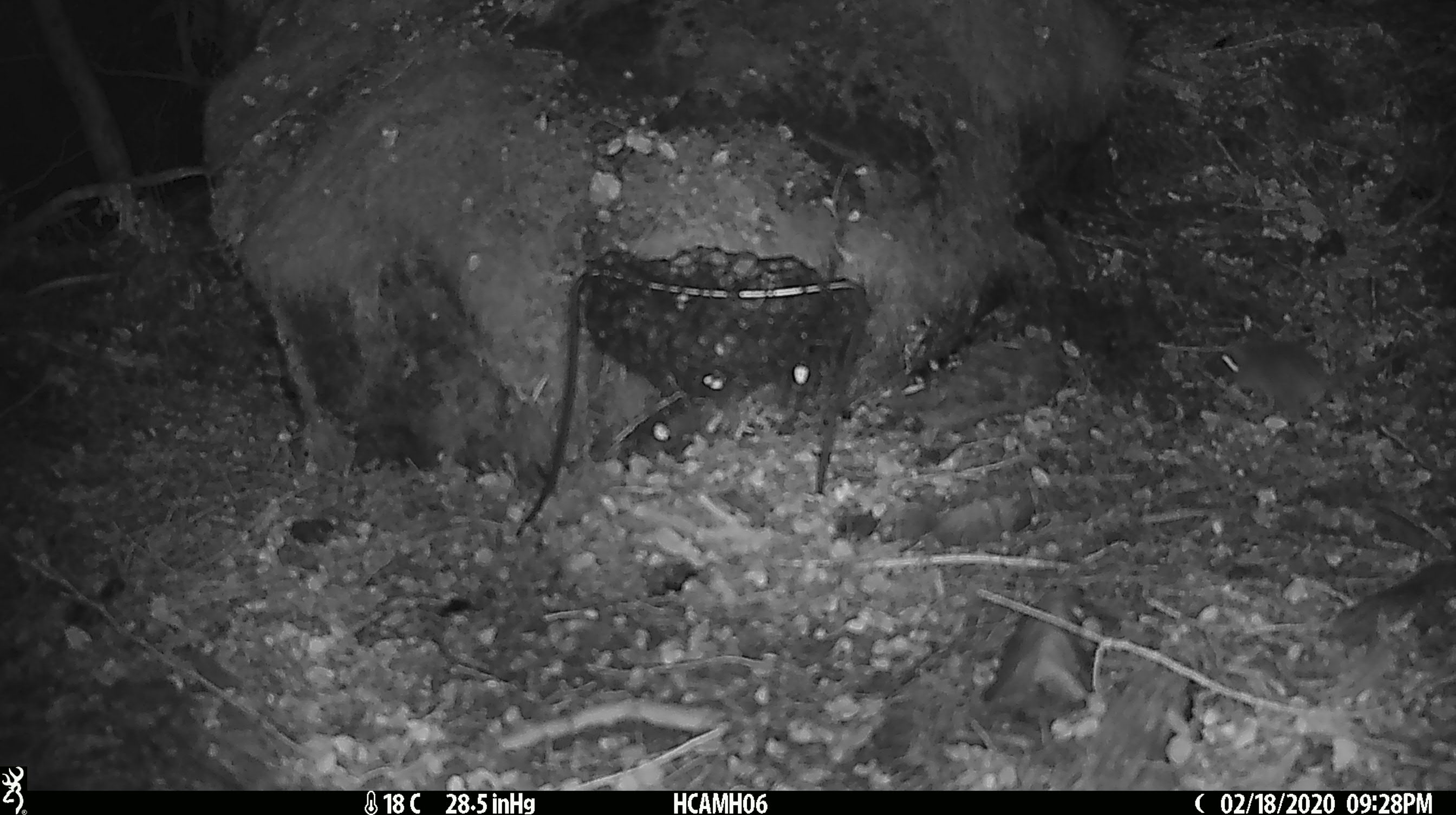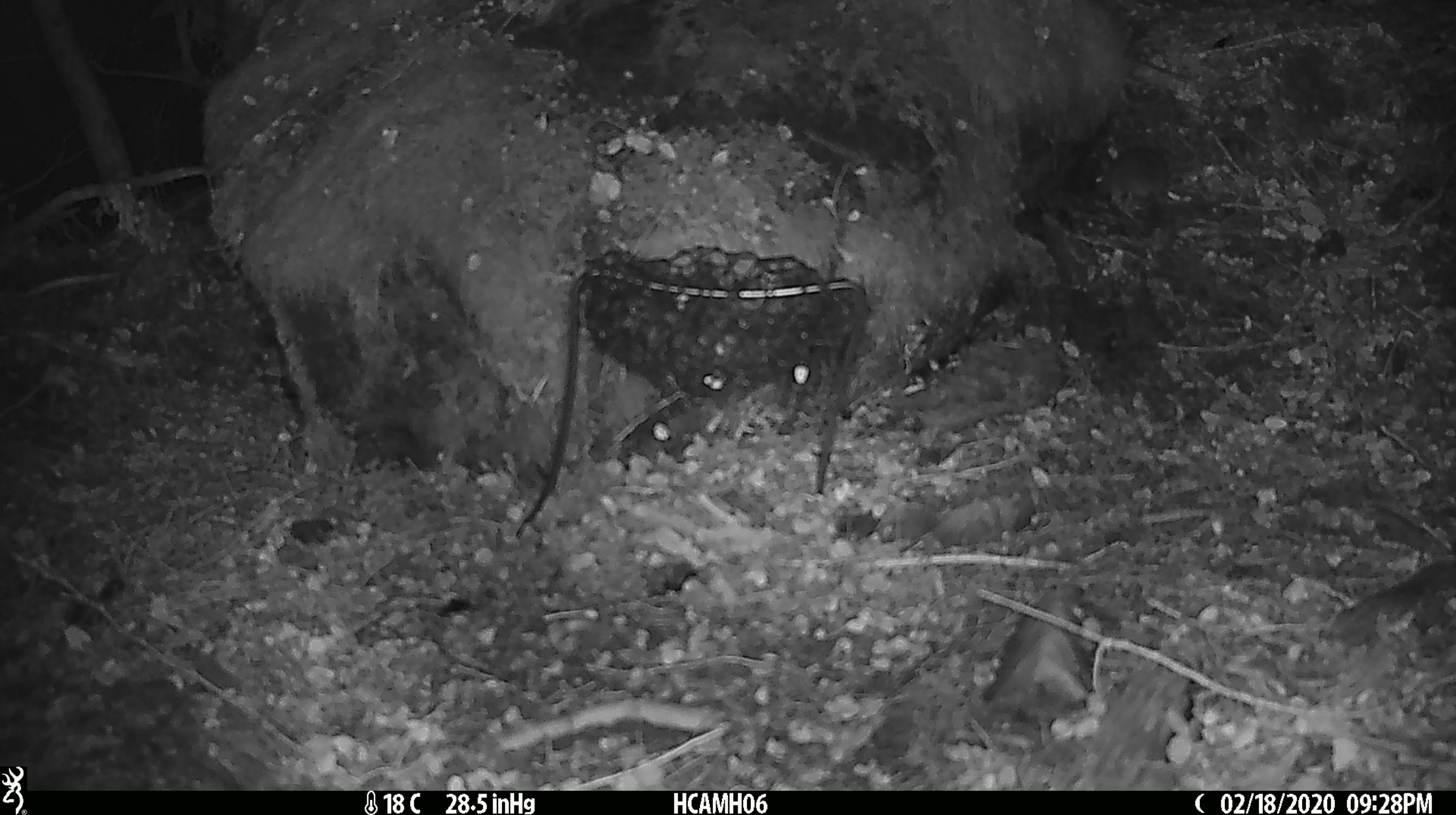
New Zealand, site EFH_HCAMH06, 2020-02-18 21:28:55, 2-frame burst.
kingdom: Animalia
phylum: Chordata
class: Mammalia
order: Rodentia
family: Muridae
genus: Mus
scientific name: Mus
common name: mouse